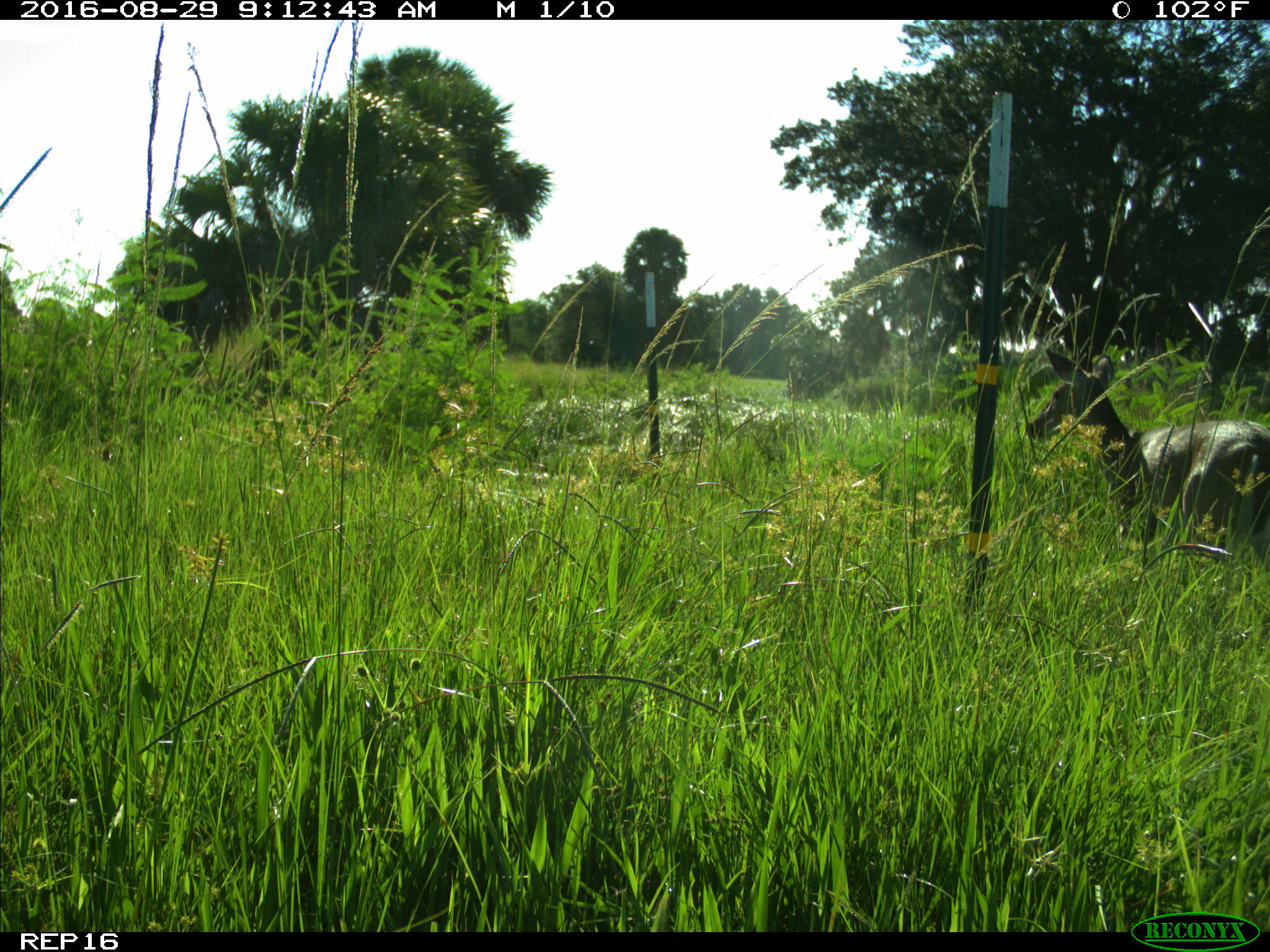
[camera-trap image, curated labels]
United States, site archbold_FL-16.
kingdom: Animalia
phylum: Chordata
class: Mammalia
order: Artiodactyla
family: Cervidae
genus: Odocoileus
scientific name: Odocoileus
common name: deer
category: unidentified deer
Unidentified deer (deer) (Odocoileus).